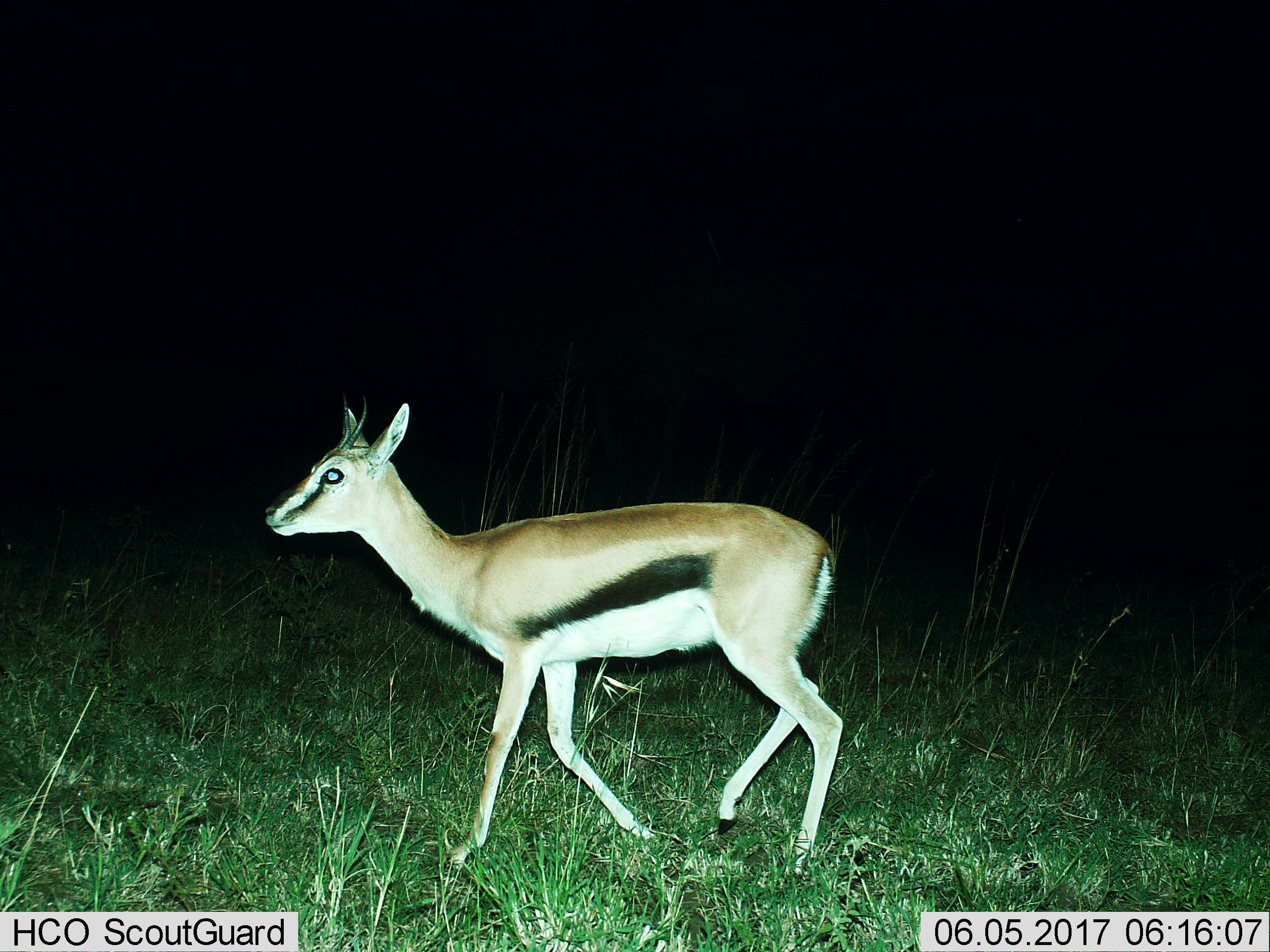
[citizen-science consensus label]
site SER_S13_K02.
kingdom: Animalia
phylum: Chordata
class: Mammalia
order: Artiodactyla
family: Bovidae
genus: Eudorcas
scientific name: Eudorcas thomsonii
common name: thomson's gazelle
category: gazellethomsons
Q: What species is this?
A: Gazellethomsons (thomson's gazelle) (Eudorcas thomsonii).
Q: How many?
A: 1.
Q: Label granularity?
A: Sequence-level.